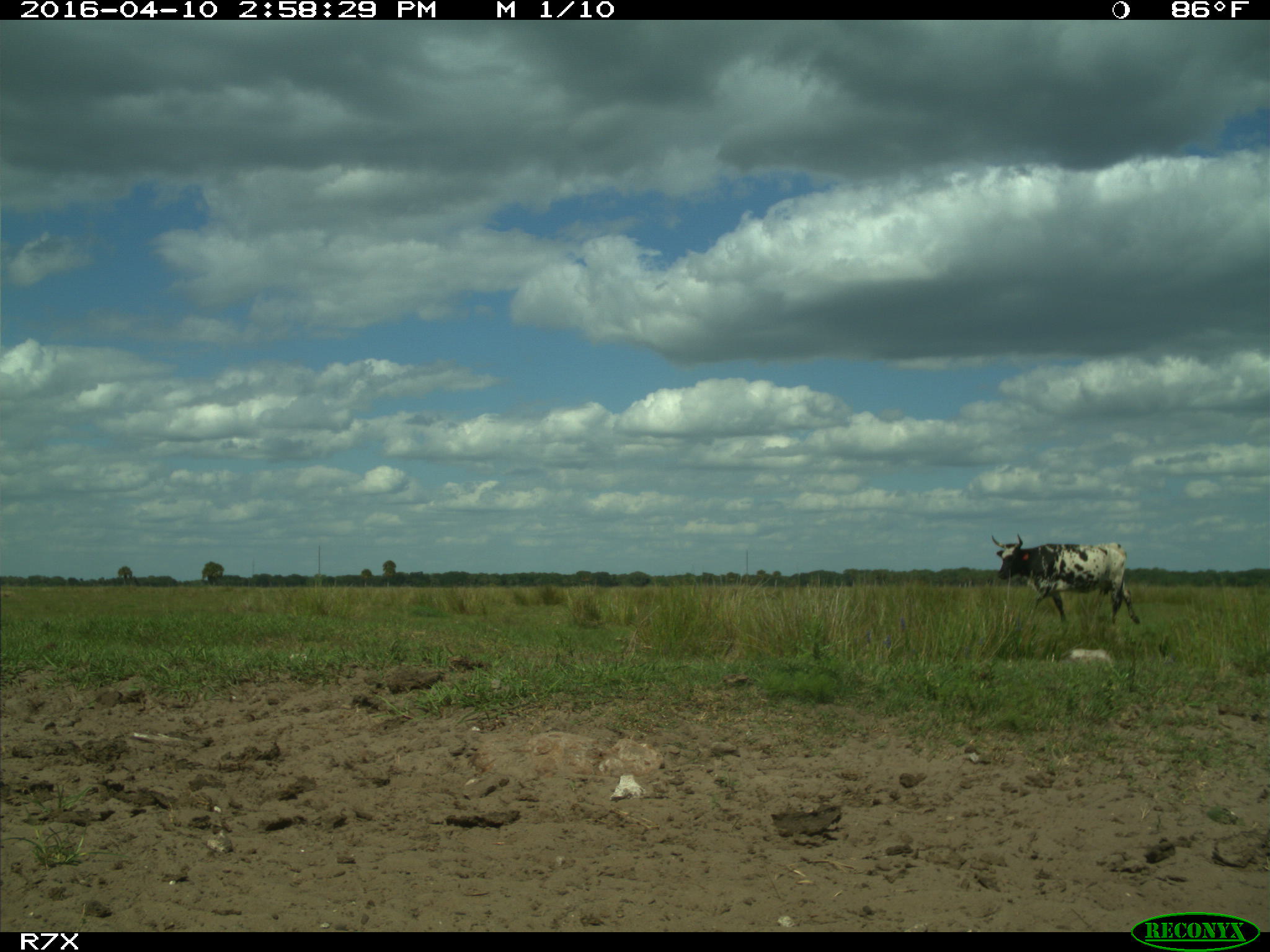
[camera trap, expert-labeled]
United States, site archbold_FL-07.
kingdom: Animalia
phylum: Chordata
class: Mammalia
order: Artiodactyla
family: Bovidae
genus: Bos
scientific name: Bos taurus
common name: domestic cow